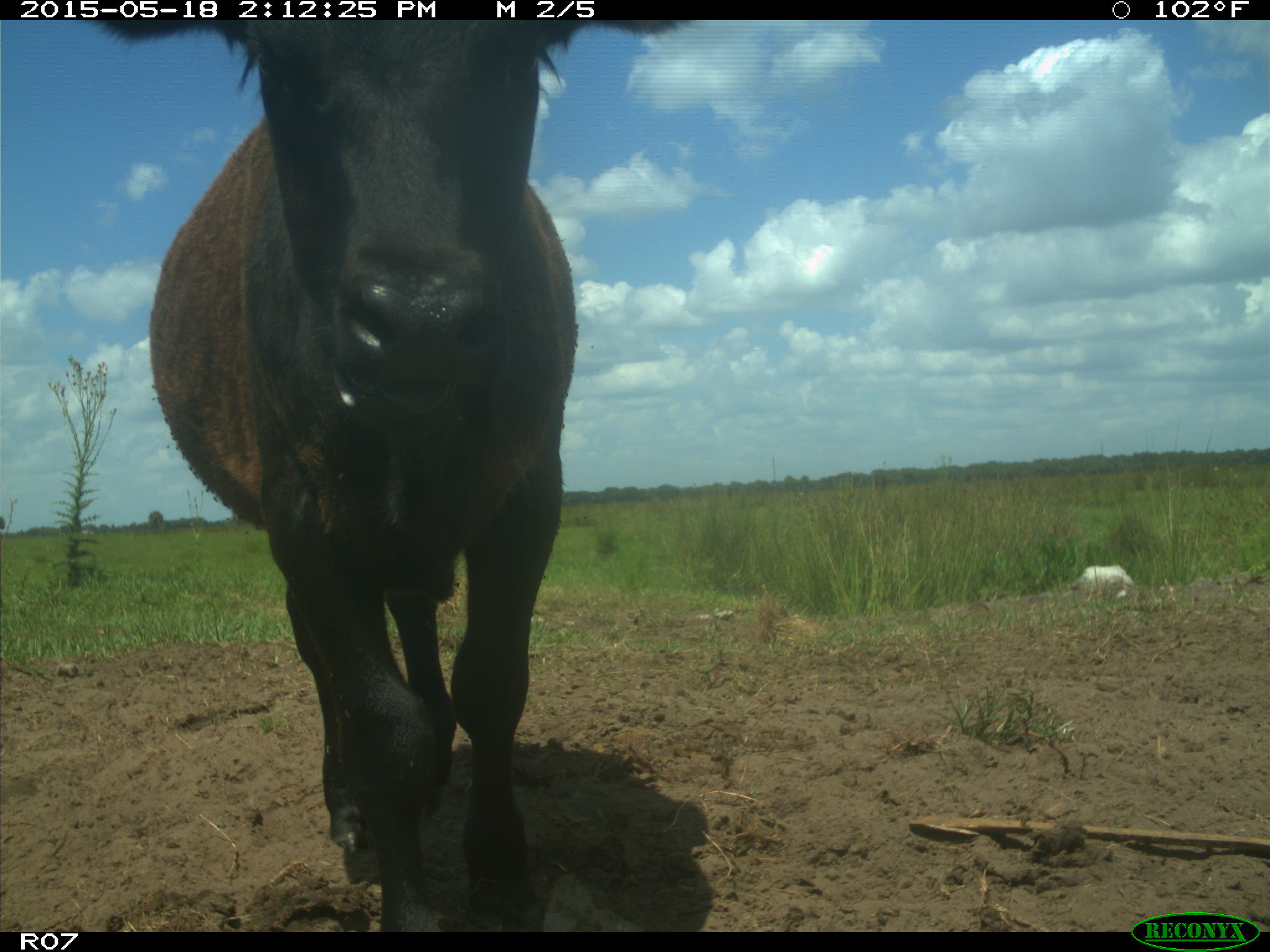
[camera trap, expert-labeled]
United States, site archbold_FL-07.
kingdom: Animalia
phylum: Chordata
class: Mammalia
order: Artiodactyla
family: Bovidae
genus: Bos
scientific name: Bos taurus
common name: domestic cow